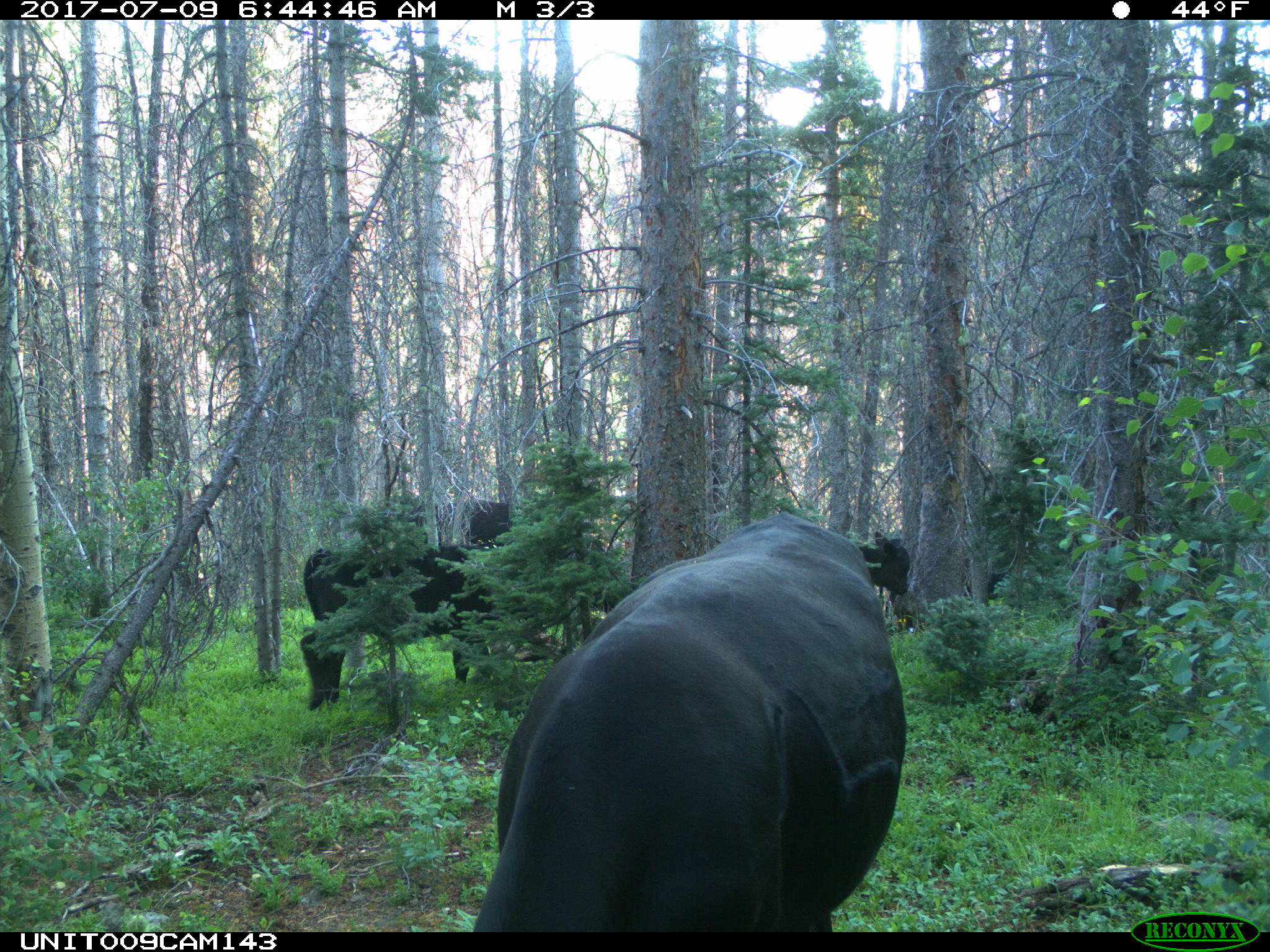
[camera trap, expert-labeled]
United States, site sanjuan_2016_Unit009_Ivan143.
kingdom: Animalia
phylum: Chordata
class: Mammalia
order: Artiodactyla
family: Bovidae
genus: Bos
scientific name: Bos taurus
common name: domestic cow